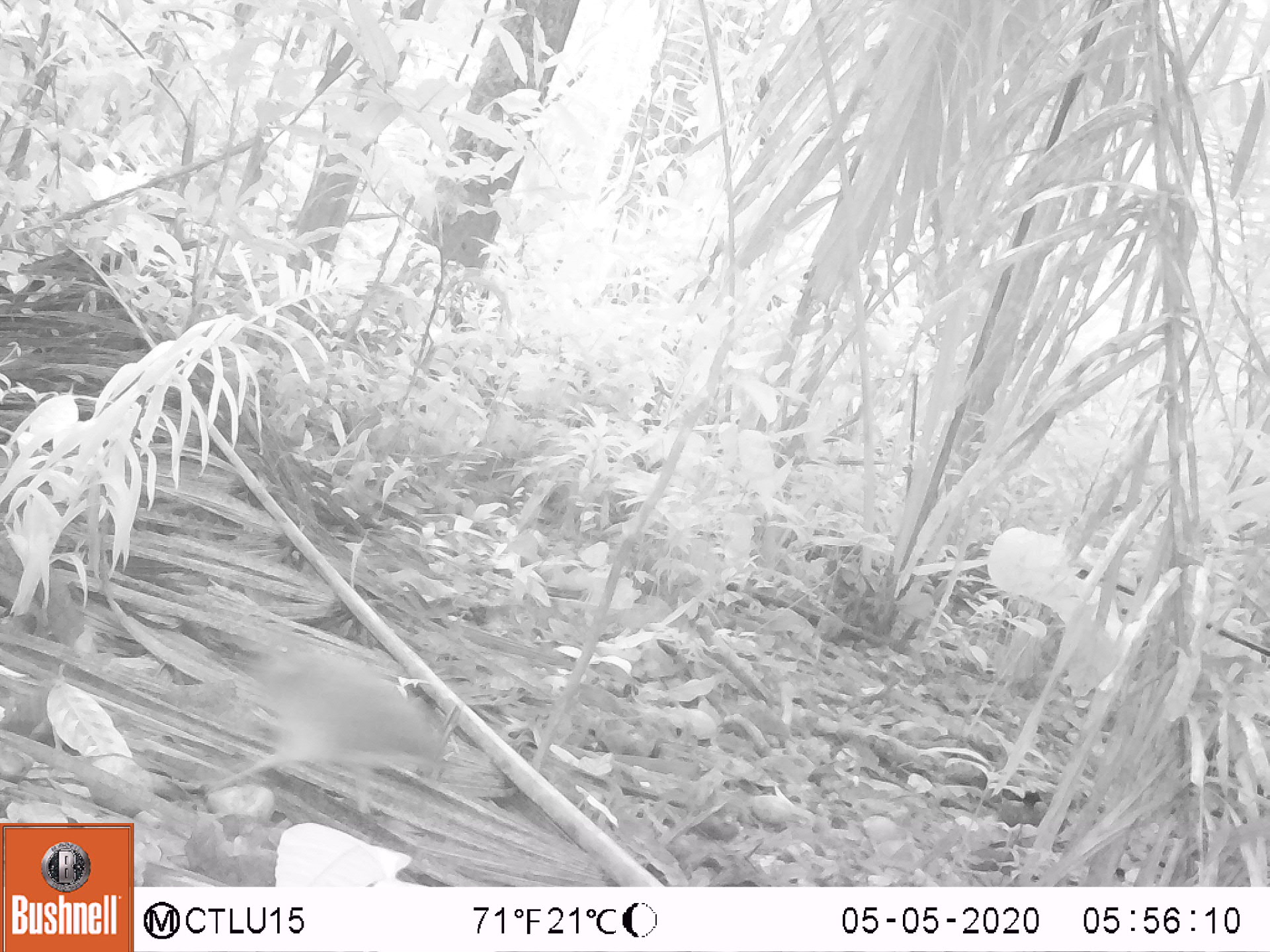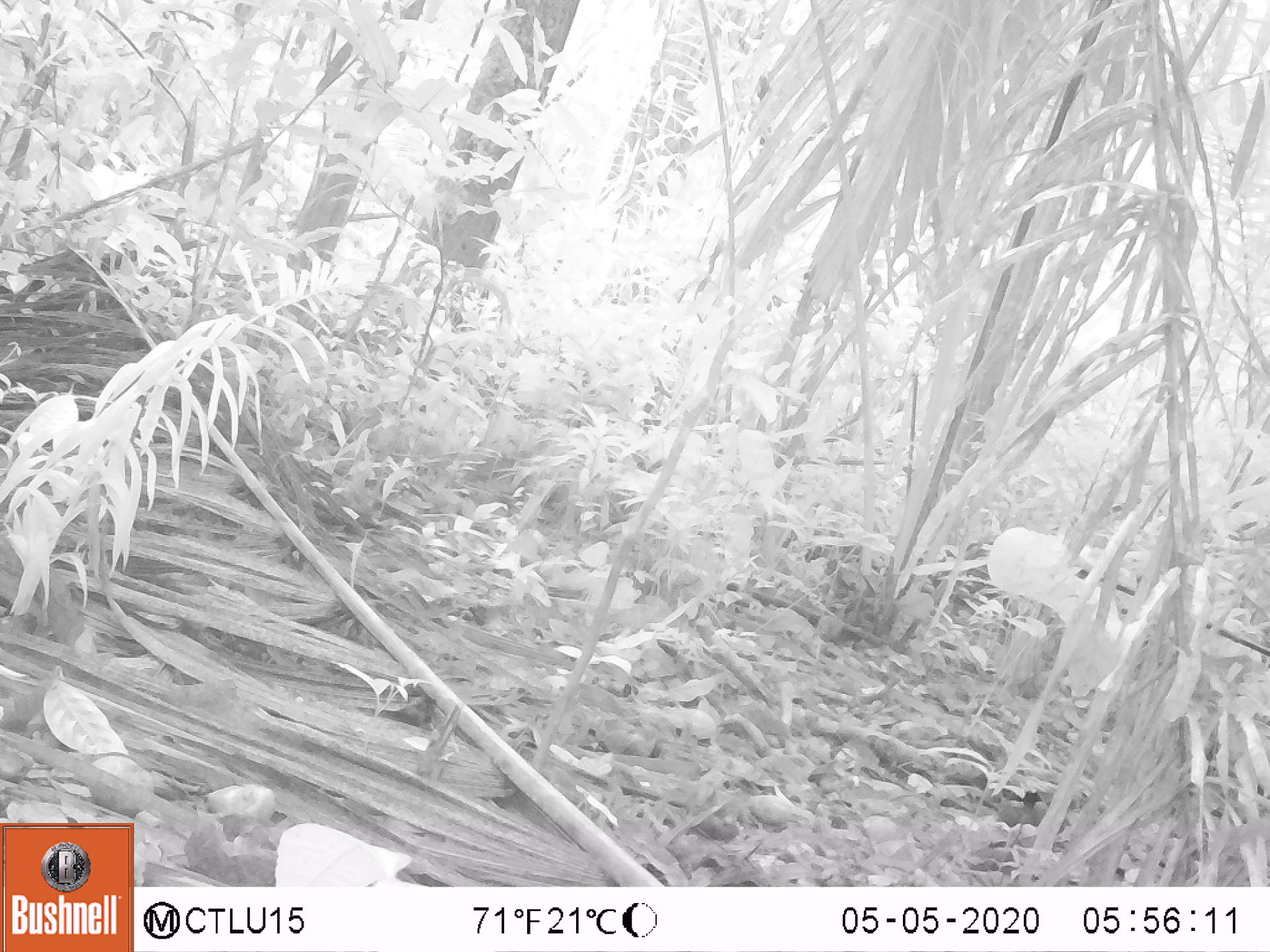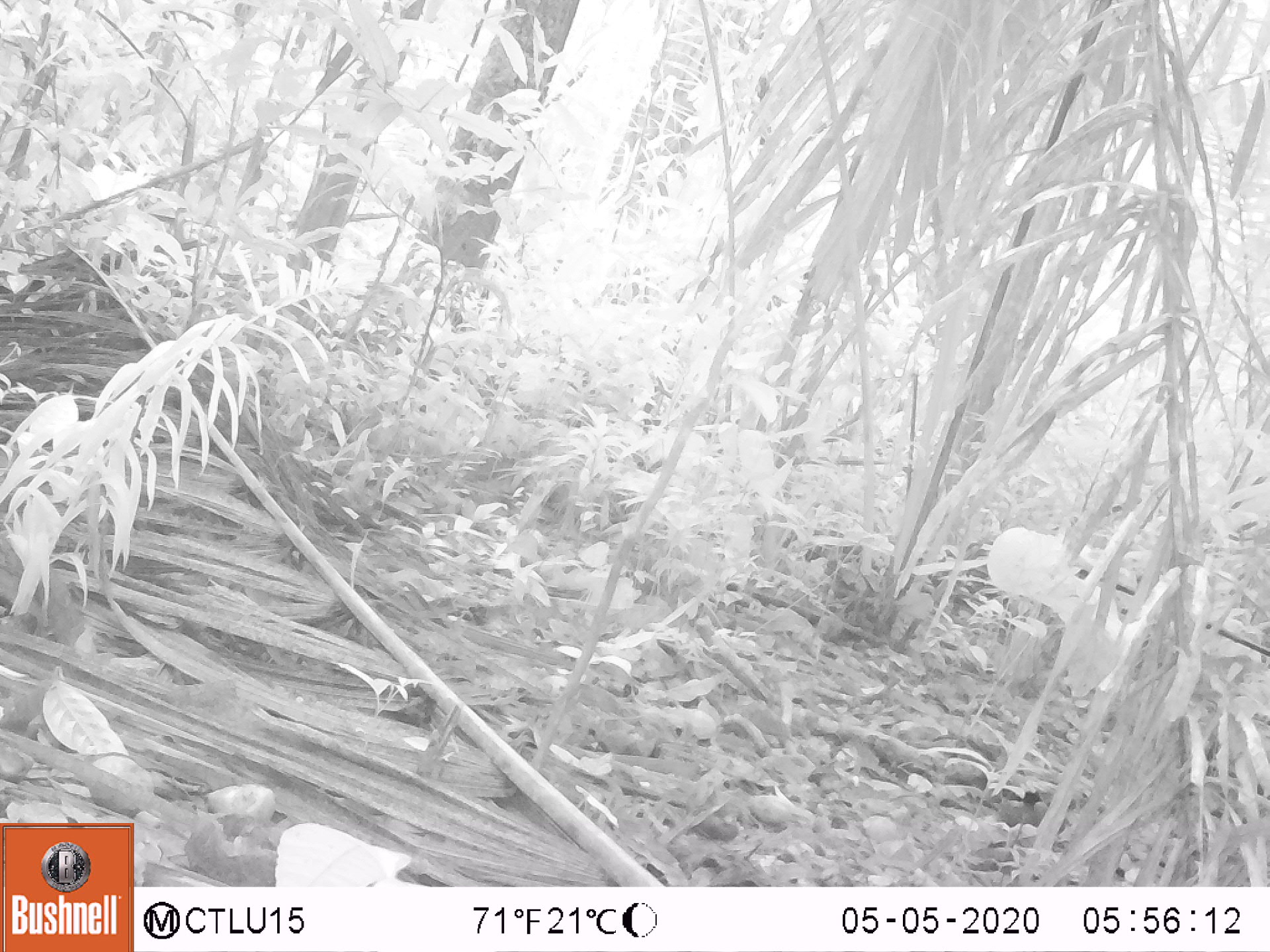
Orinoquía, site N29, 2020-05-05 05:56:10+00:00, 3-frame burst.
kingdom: Animalia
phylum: Chordata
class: Aves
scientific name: Aves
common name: bird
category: unknown bird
Unknown bird (bird) (Aves).